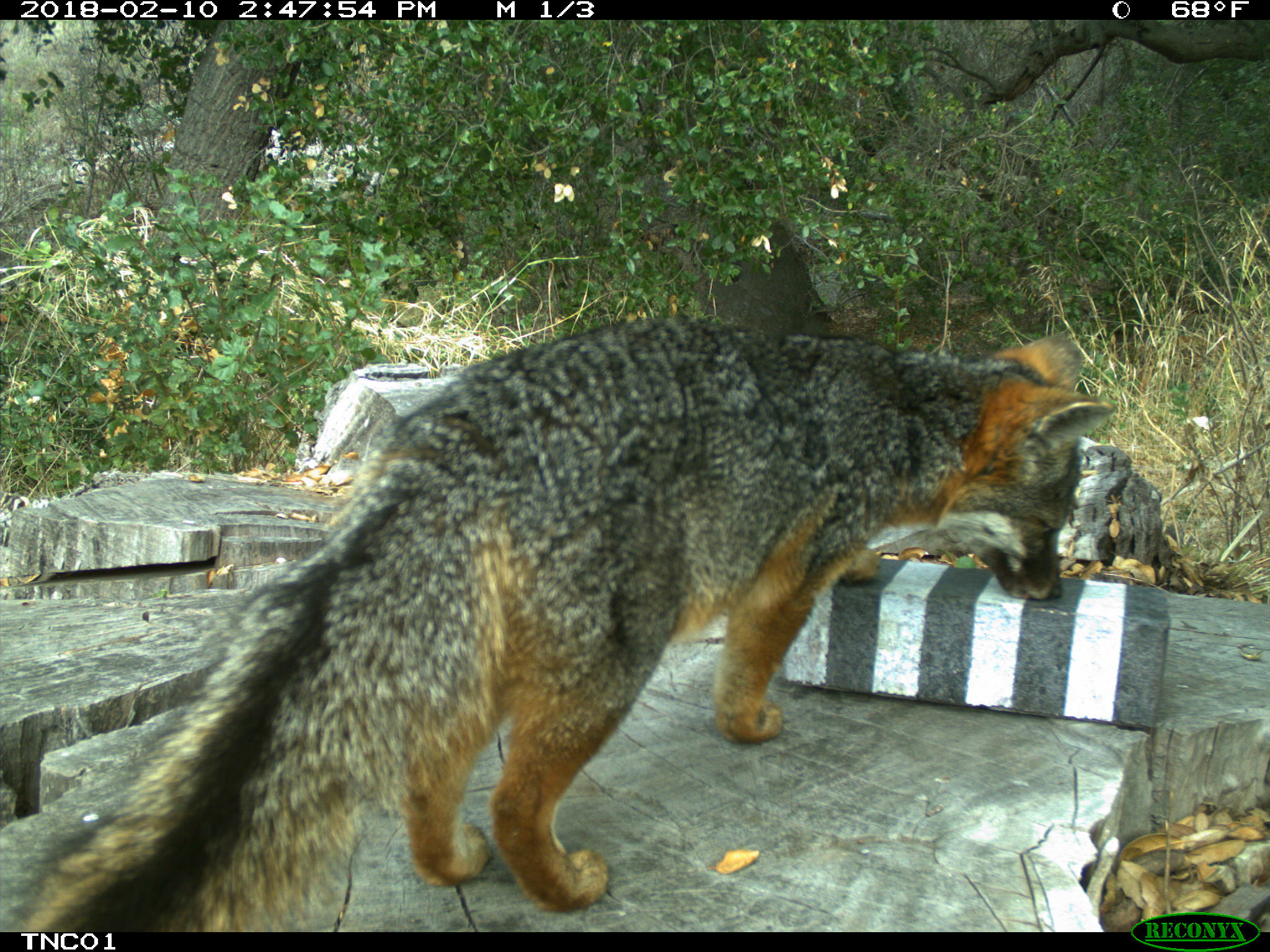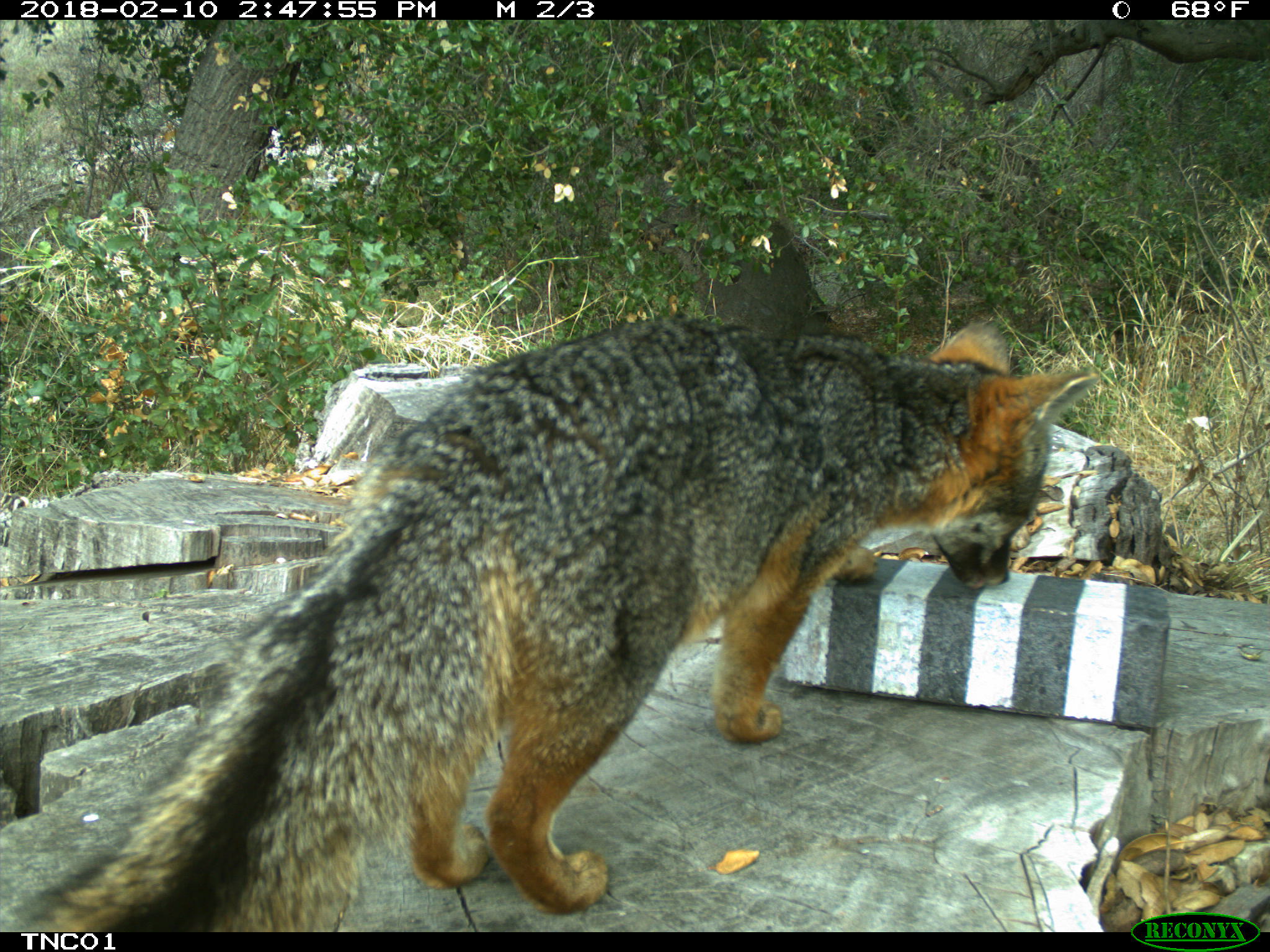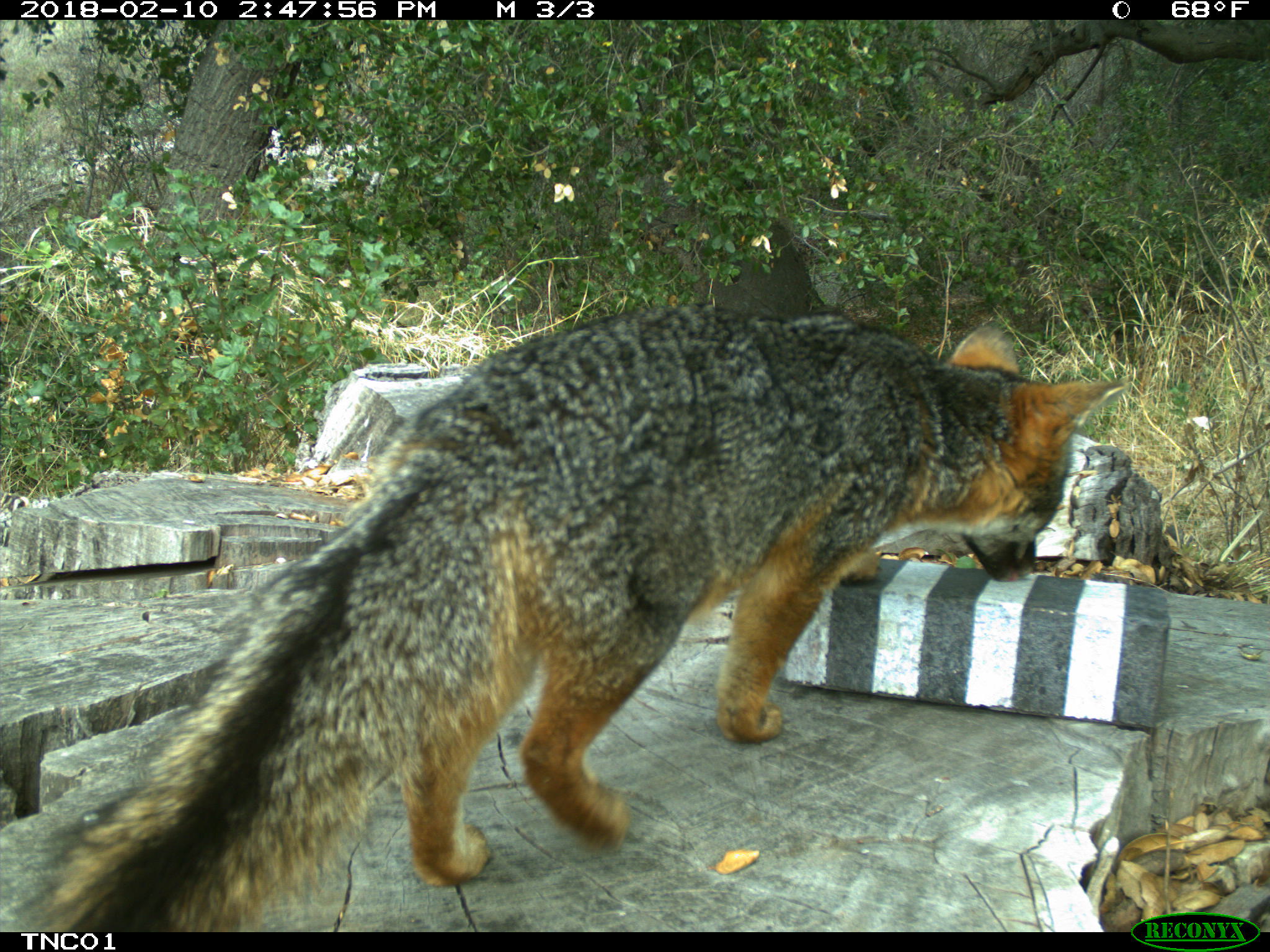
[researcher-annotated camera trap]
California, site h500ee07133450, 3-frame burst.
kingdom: Animalia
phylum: Chordata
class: Mammalia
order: Carnivora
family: Canidae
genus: Urocyon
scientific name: Urocyon littoralis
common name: island fox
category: fox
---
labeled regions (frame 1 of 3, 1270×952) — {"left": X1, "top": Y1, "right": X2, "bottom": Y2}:
fox: {"left": 0, "top": 315, "right": 1114, "bottom": 932}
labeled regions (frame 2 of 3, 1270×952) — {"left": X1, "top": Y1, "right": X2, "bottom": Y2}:
fox: {"left": 0, "top": 314, "right": 1096, "bottom": 932}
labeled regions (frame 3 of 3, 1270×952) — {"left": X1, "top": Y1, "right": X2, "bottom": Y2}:
fox: {"left": 11, "top": 305, "right": 1121, "bottom": 931}